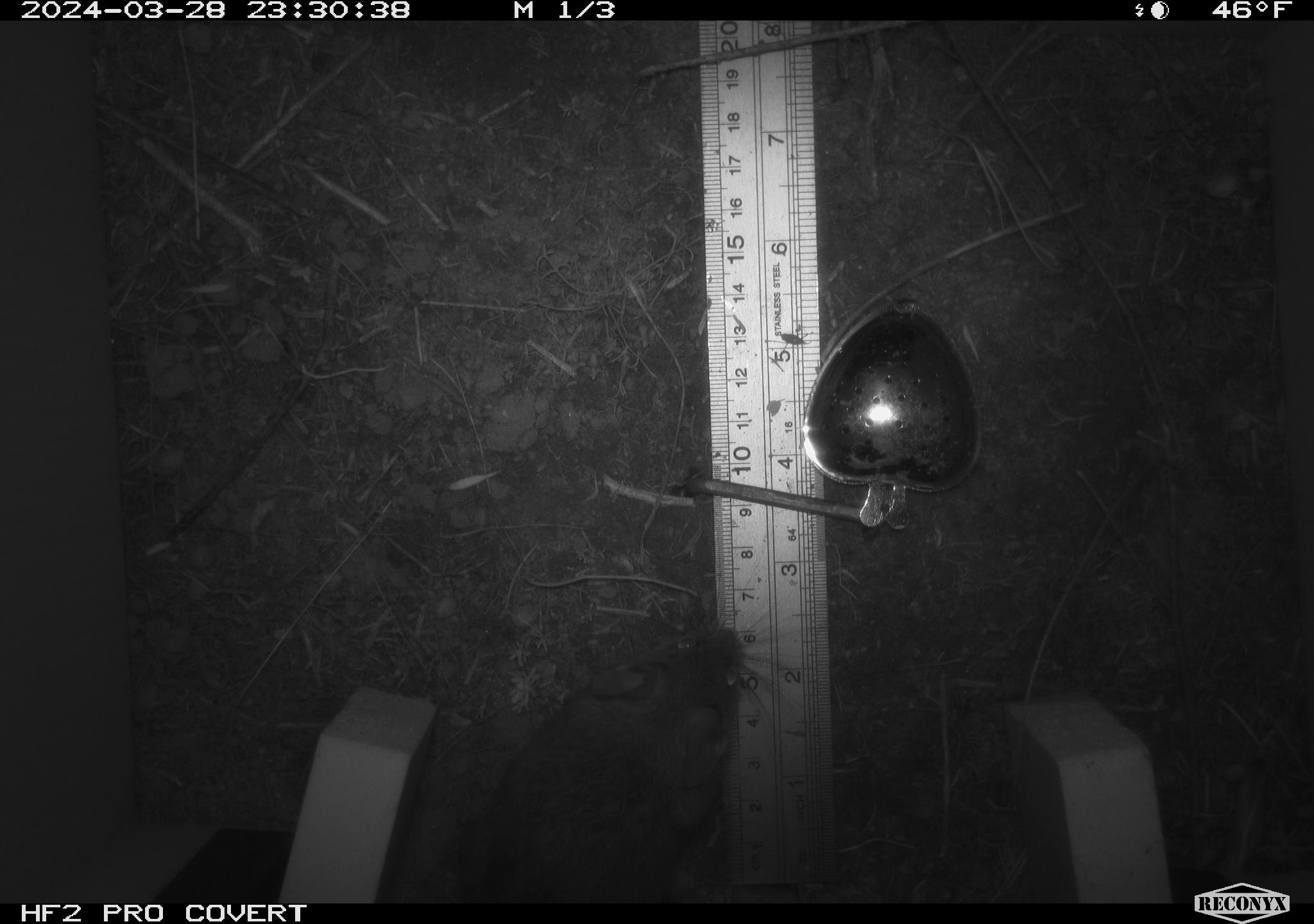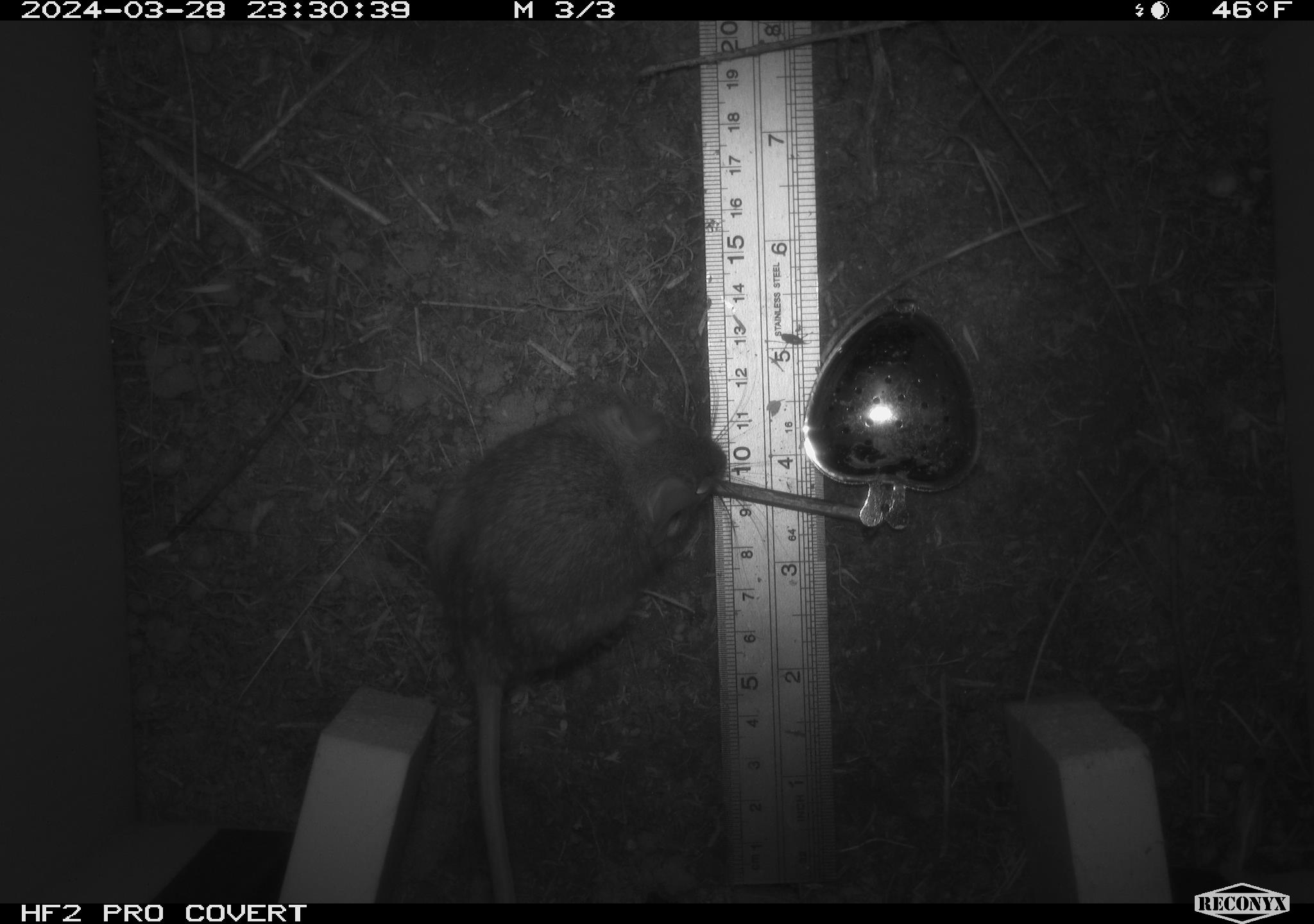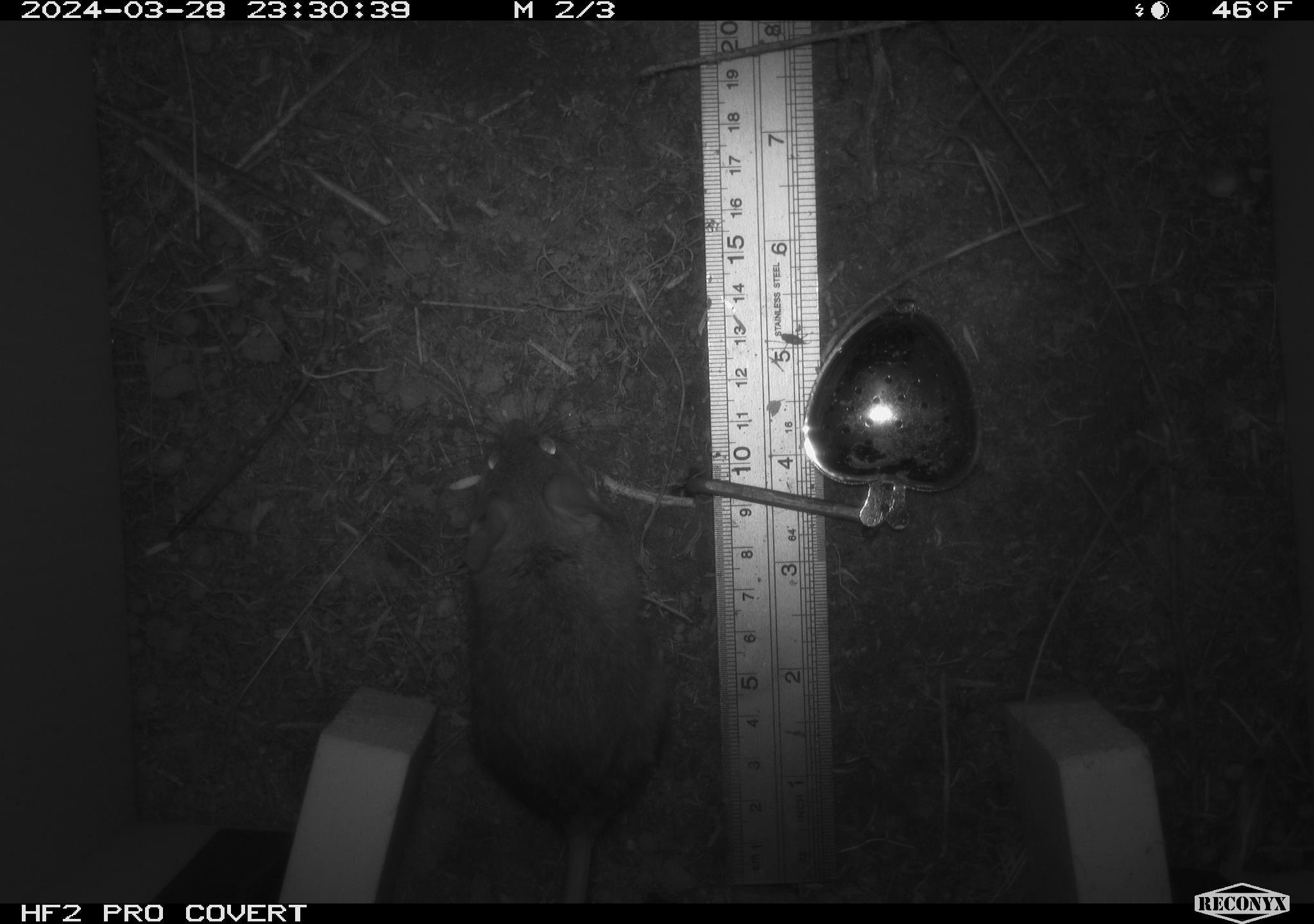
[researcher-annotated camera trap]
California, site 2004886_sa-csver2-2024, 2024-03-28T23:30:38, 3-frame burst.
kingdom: Animalia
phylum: Chordata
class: Mammalia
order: Rodentia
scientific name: Rodentia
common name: rodent